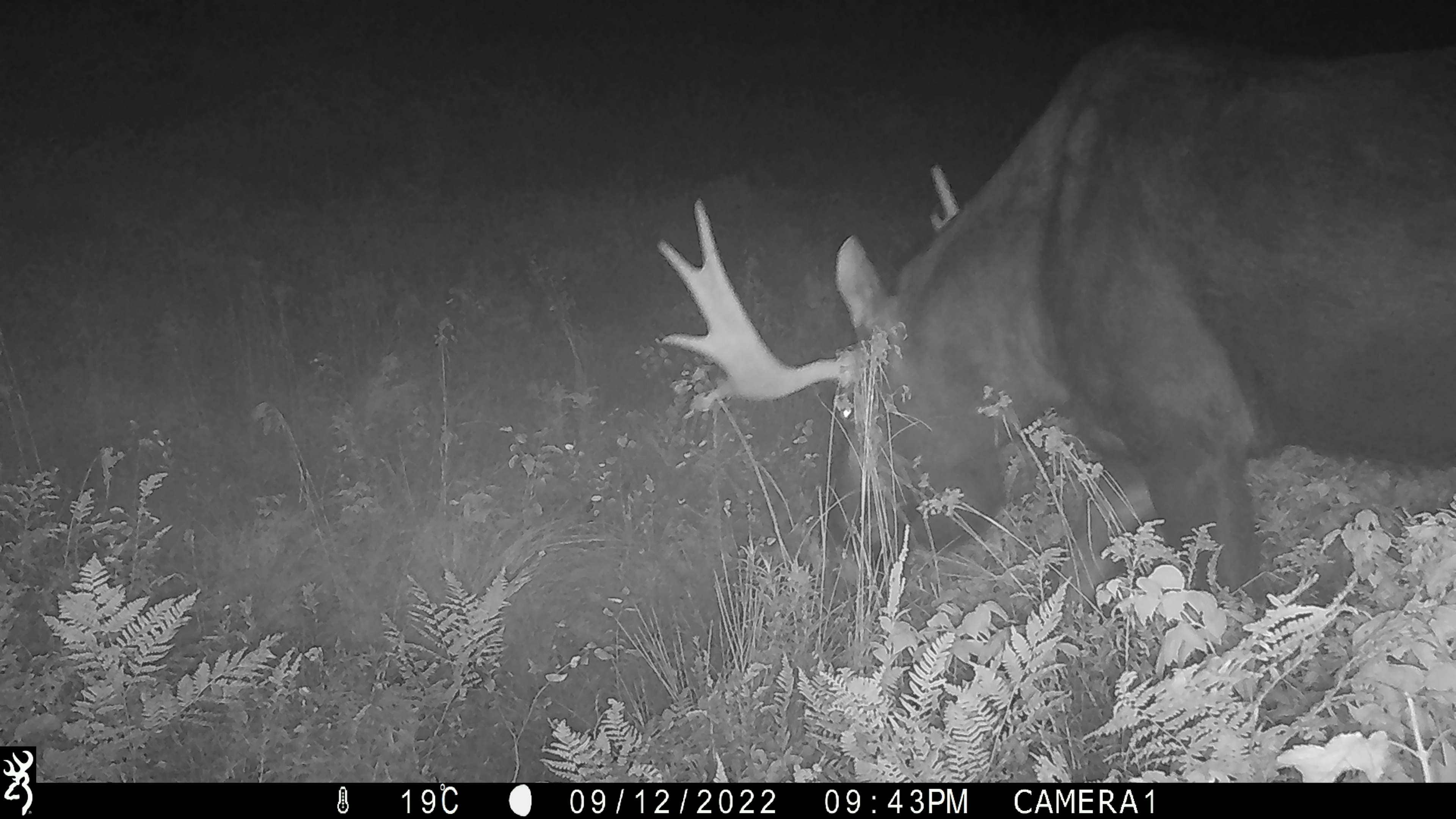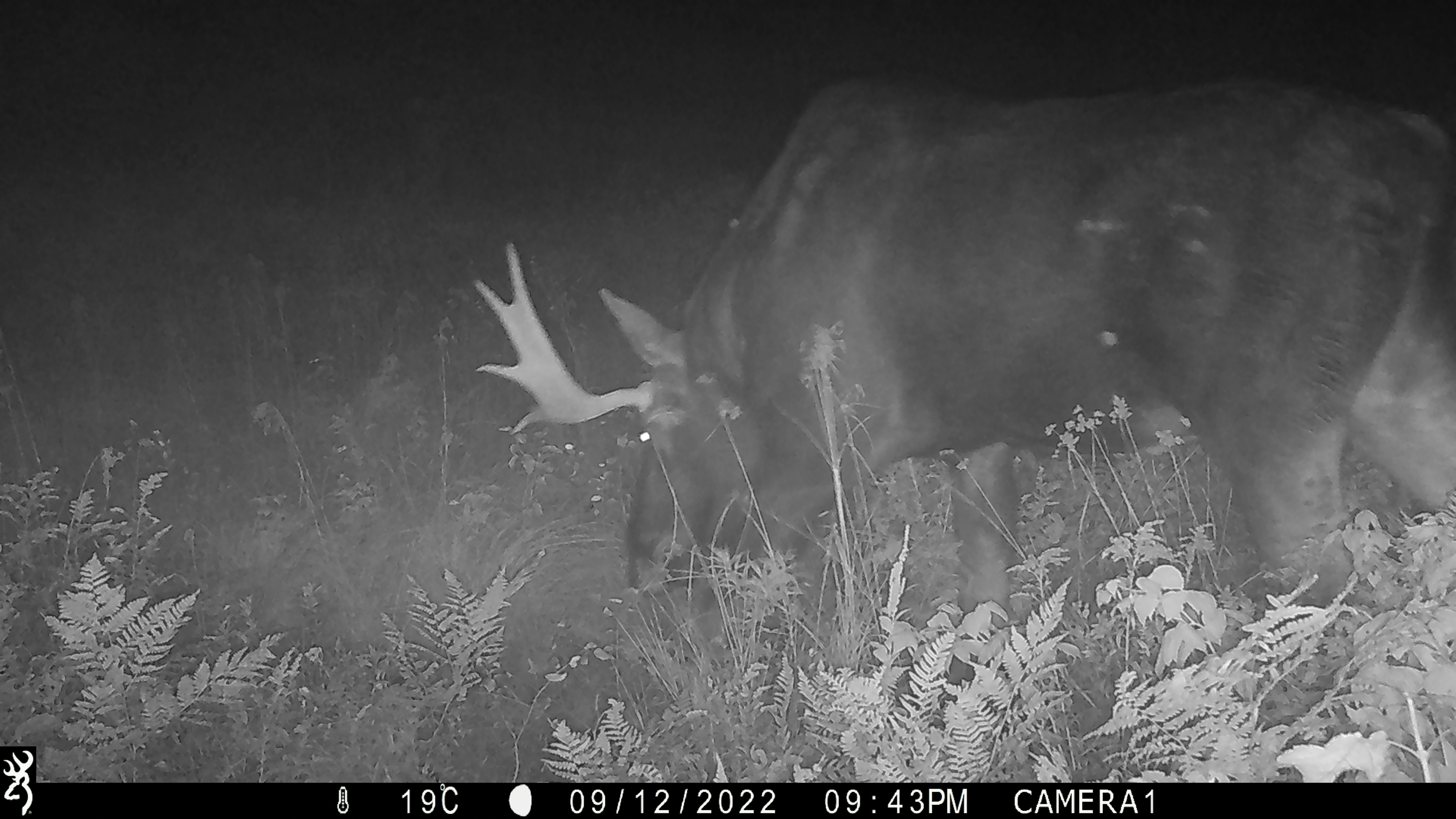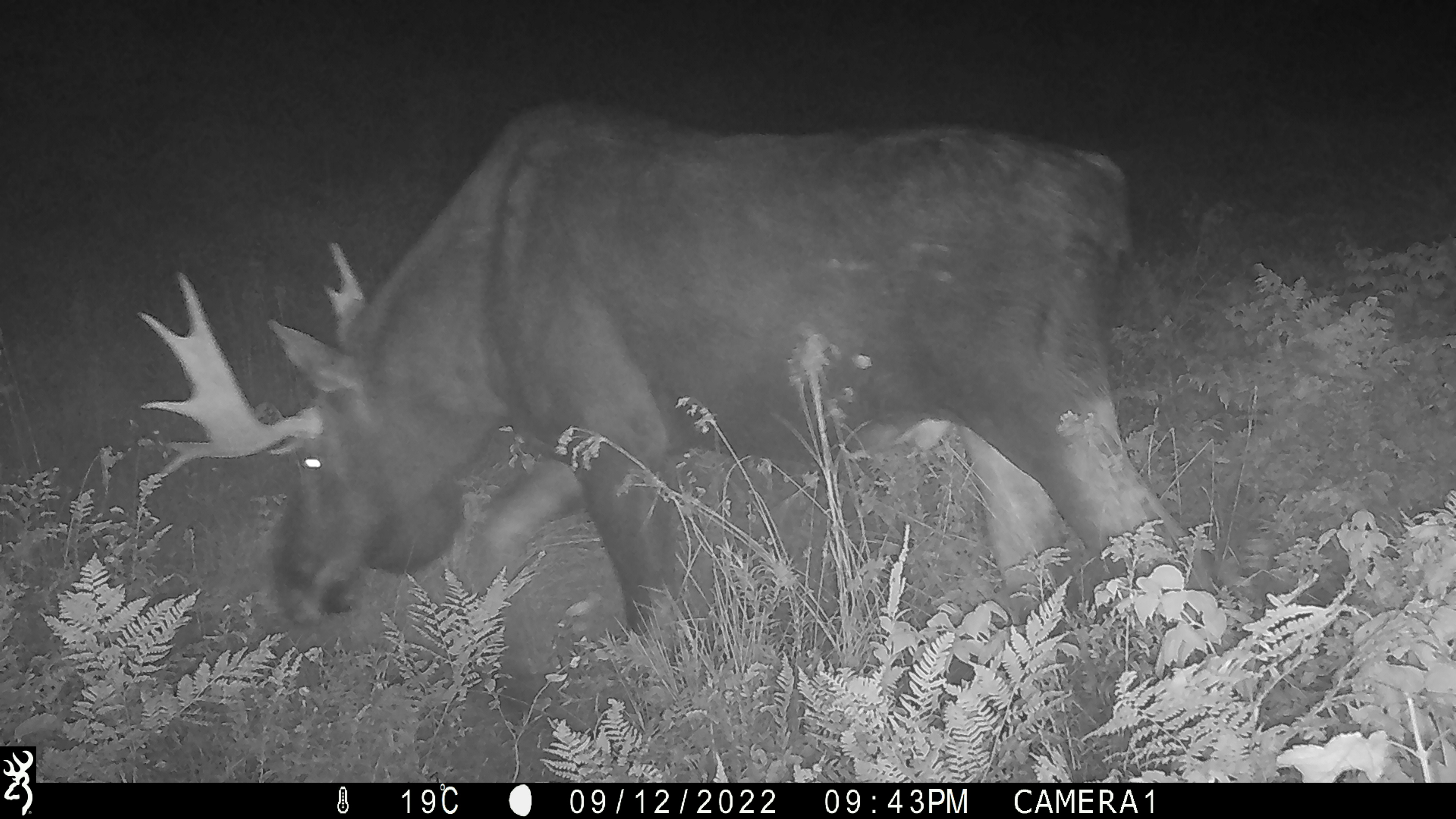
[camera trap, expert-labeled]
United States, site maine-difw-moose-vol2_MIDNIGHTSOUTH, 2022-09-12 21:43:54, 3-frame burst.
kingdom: Animalia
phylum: Chordata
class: Mammalia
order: Artiodactyla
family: Cervidae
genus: Alces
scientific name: Alces alces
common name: moose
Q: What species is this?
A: Moose (Alces alces).